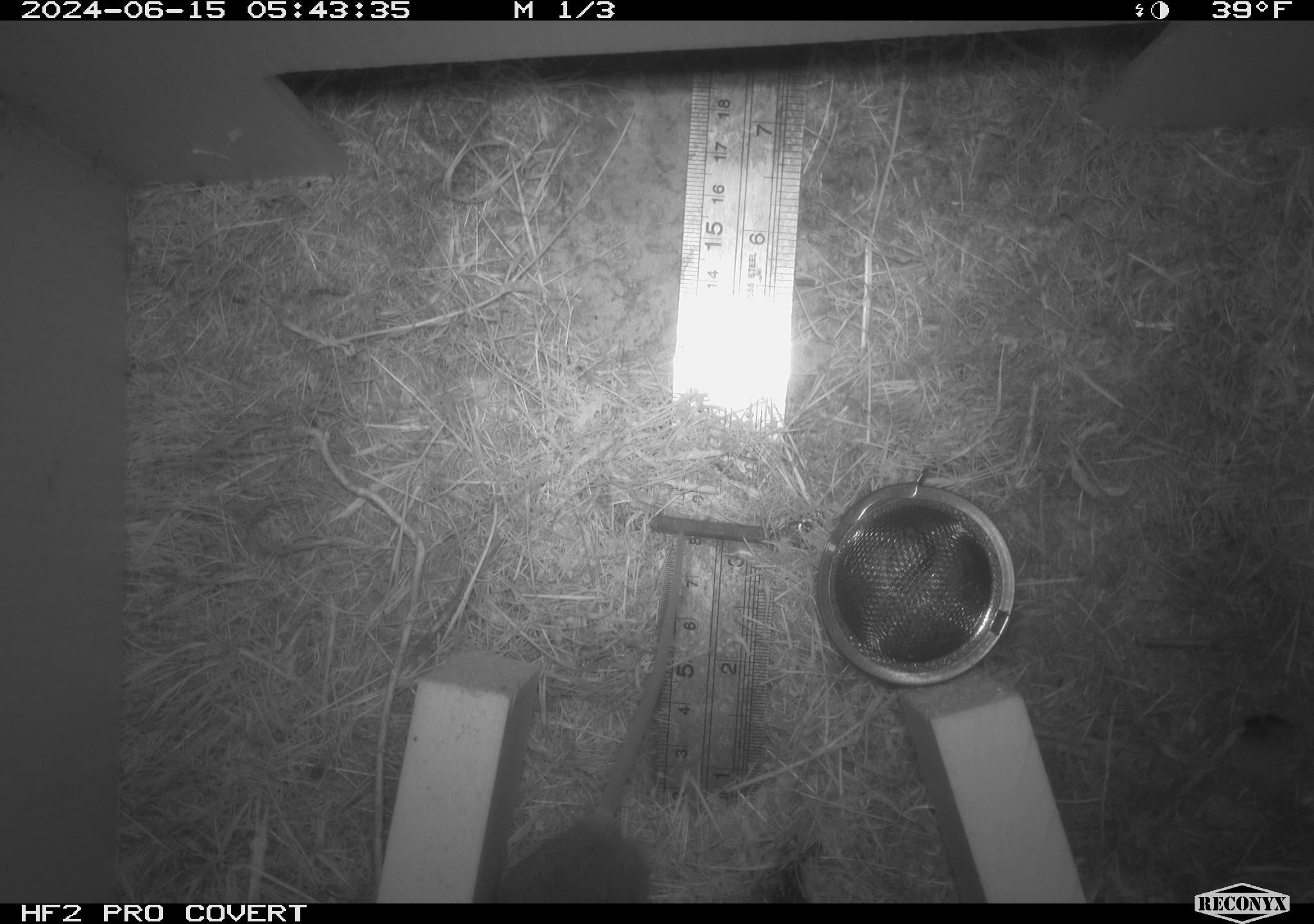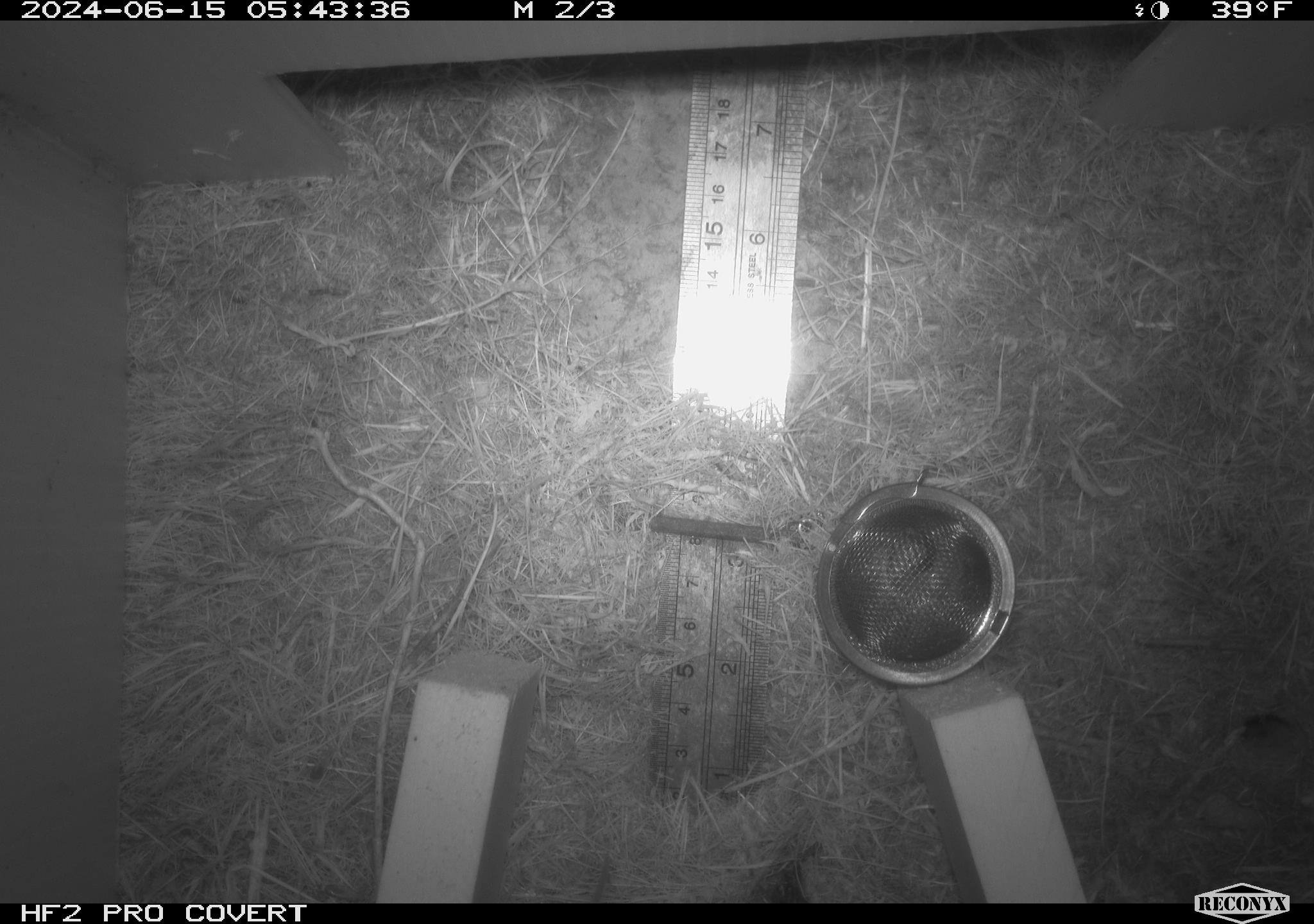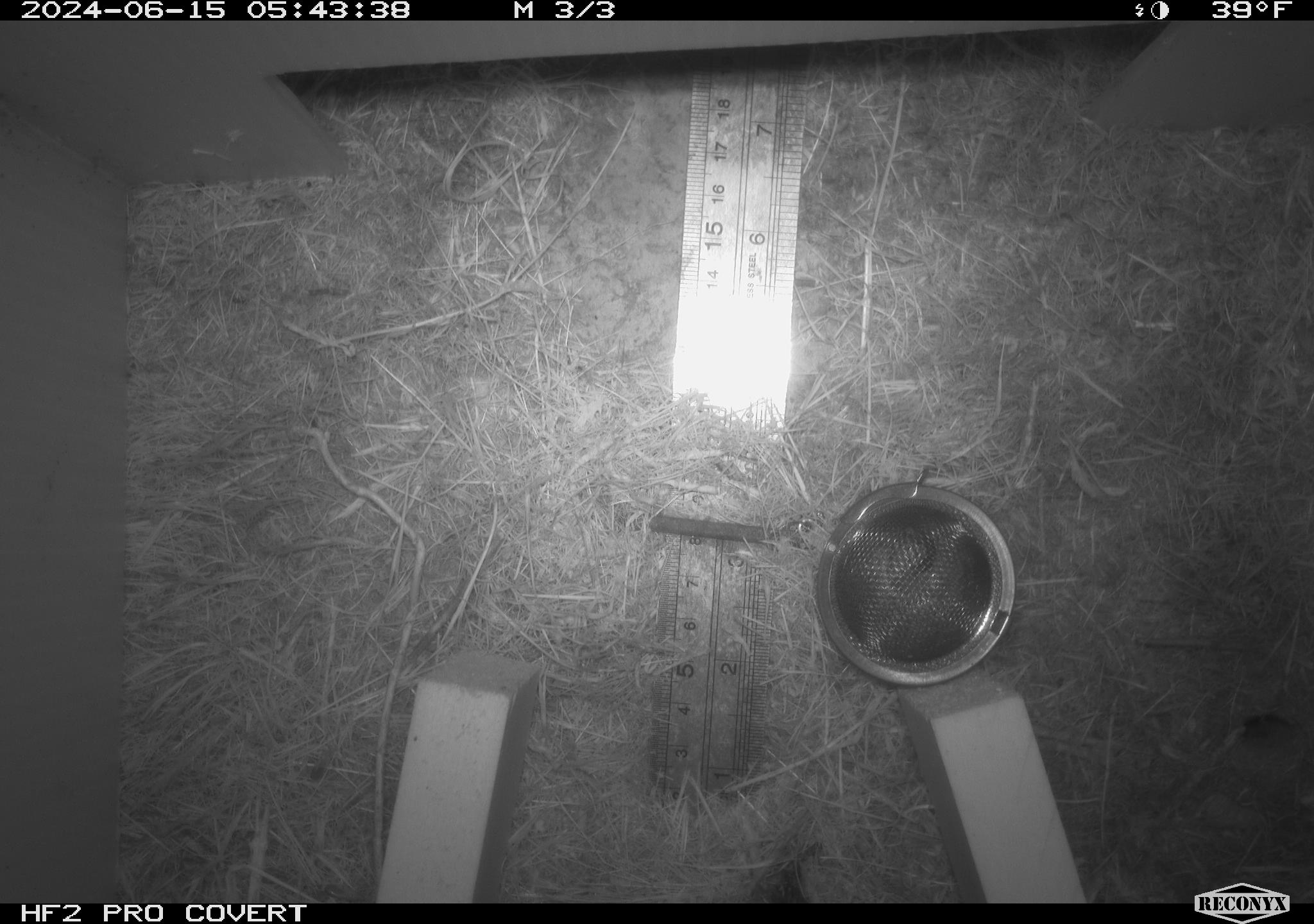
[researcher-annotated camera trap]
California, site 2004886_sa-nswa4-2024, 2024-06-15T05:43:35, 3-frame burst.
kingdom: Animalia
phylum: Chordata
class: Mammalia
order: Rodentia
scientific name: Rodentia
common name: rodent